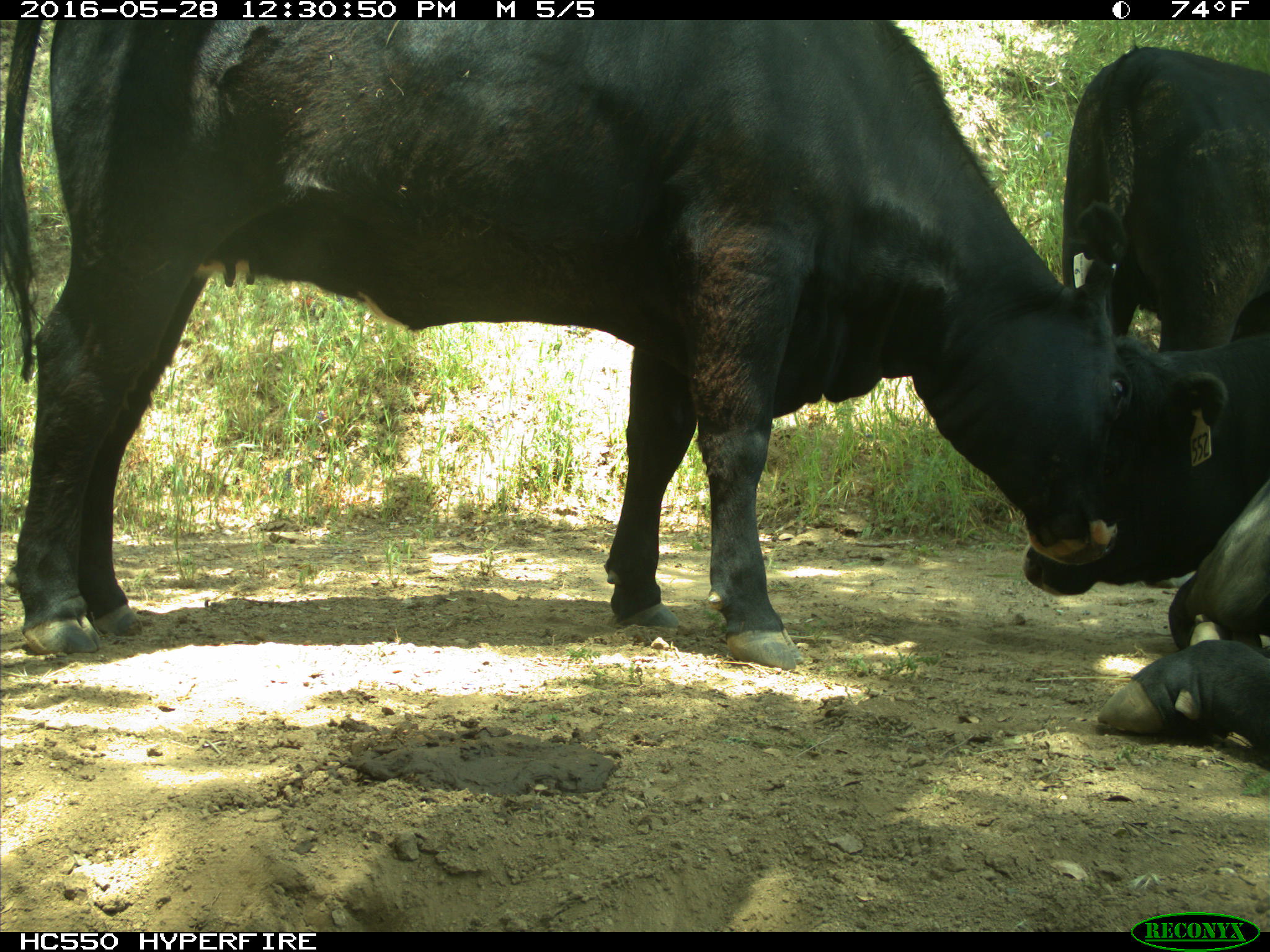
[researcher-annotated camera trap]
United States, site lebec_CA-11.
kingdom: Animalia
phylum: Chordata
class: Mammalia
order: Artiodactyla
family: Bovidae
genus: Bos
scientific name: Bos taurus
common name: domestic cow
Bos taurus (domestic cow).